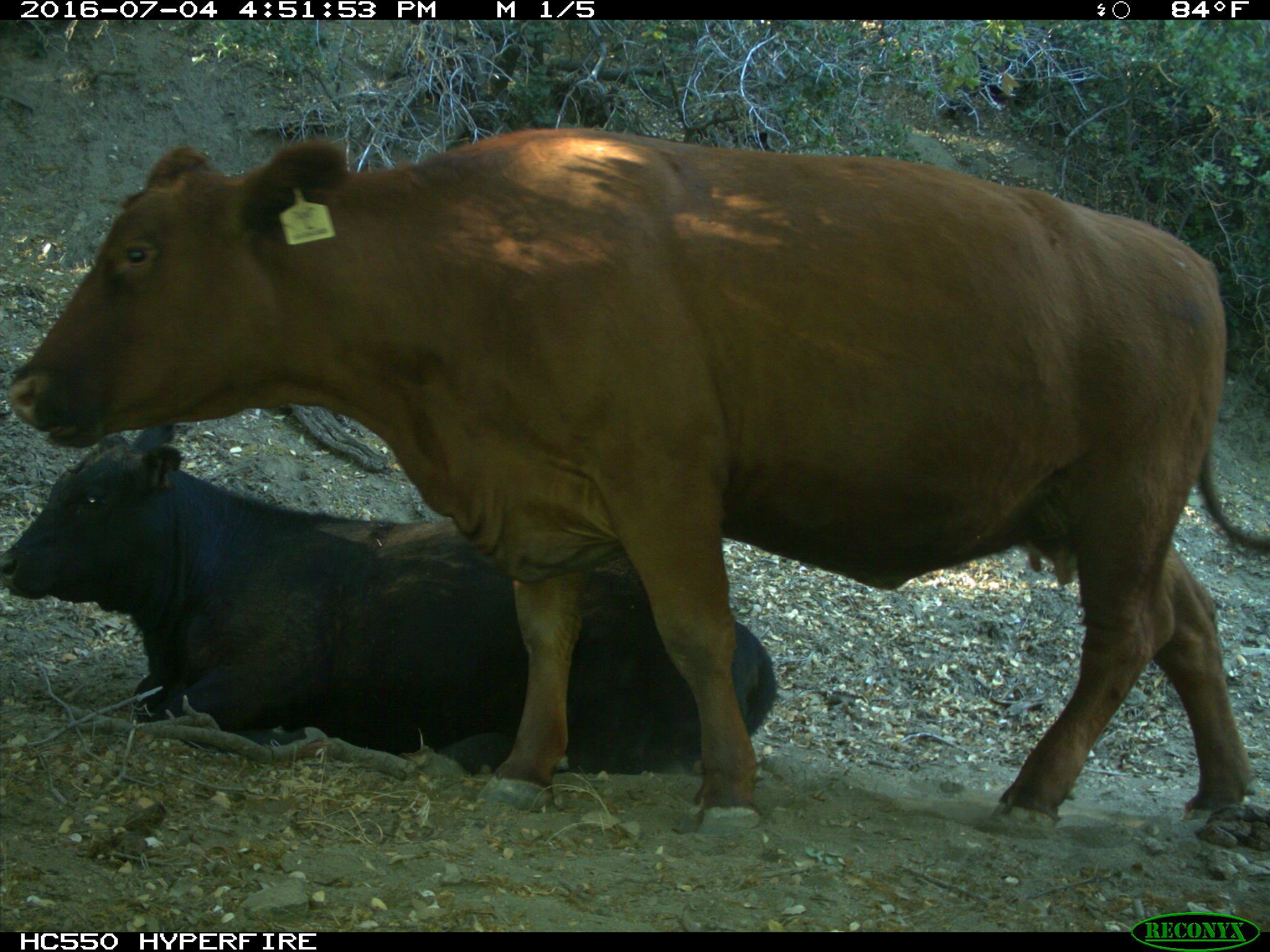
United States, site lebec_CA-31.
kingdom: Animalia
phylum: Chordata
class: Mammalia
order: Artiodactyla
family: Bovidae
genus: Bos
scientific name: Bos taurus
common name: domestic cow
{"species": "Bos taurus (domestic cow)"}